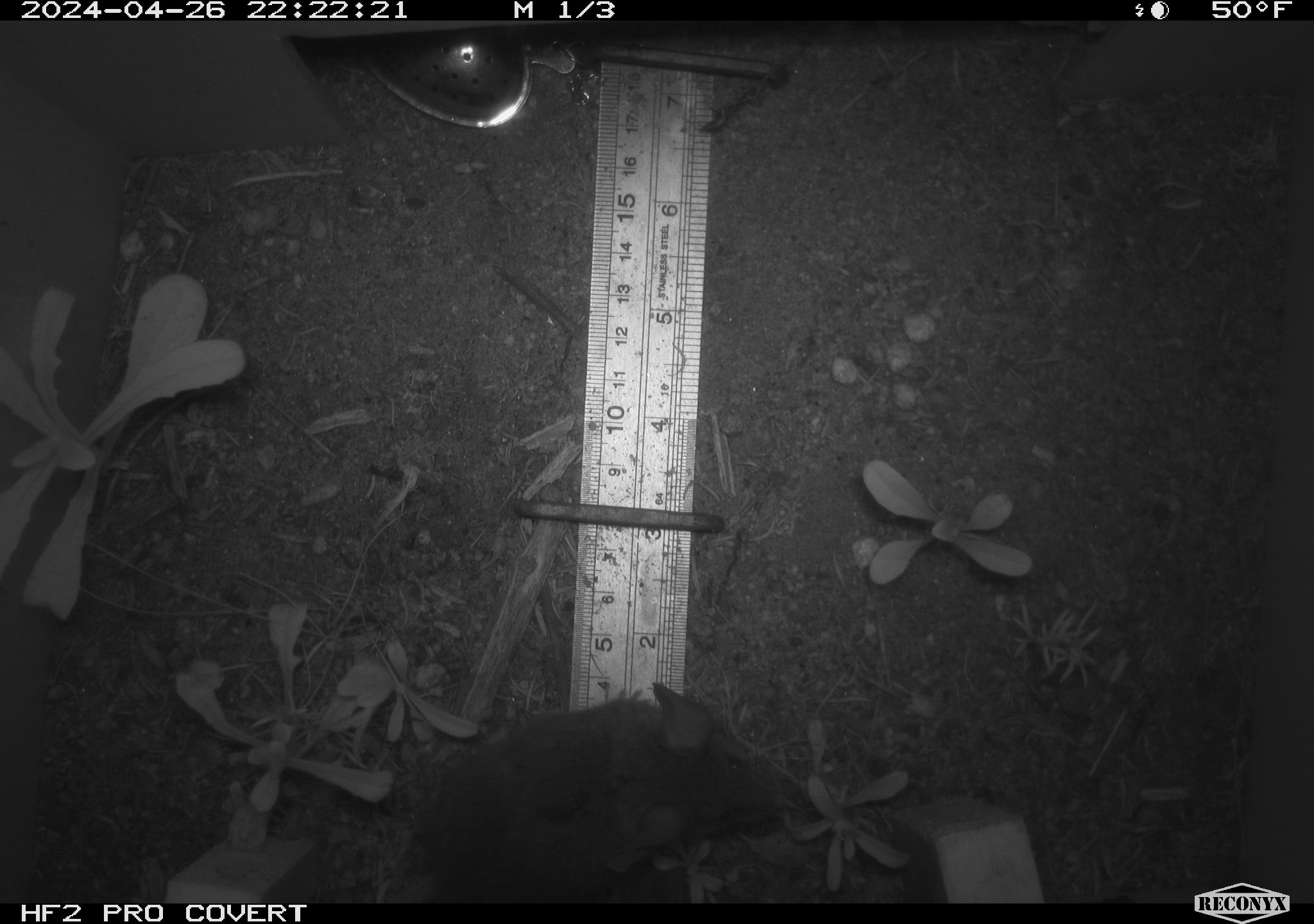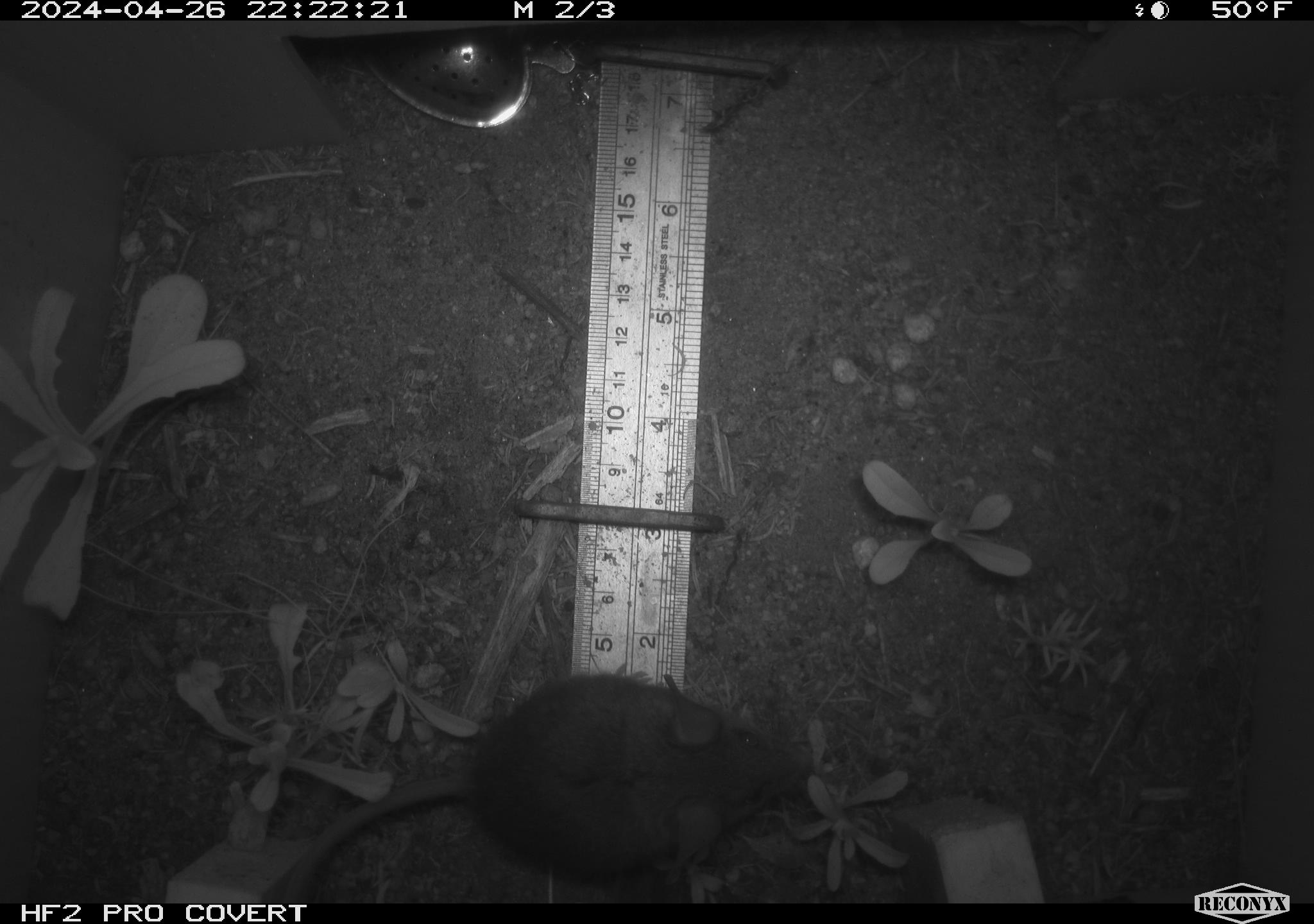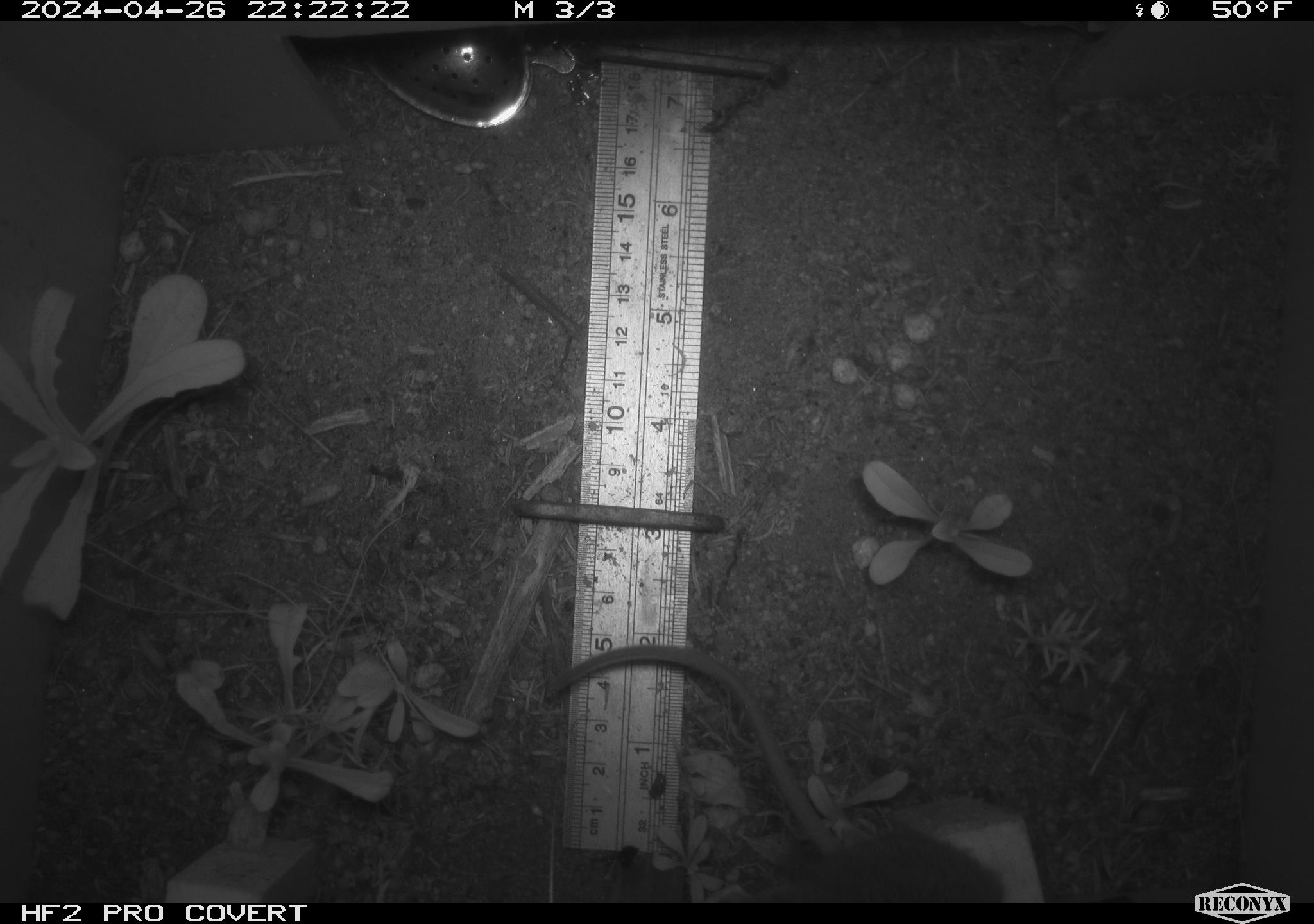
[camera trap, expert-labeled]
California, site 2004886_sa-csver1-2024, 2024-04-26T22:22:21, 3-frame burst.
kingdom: Animalia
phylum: Chordata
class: Mammalia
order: Rodentia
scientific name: Rodentia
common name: rodent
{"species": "rodent (Rodentia)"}